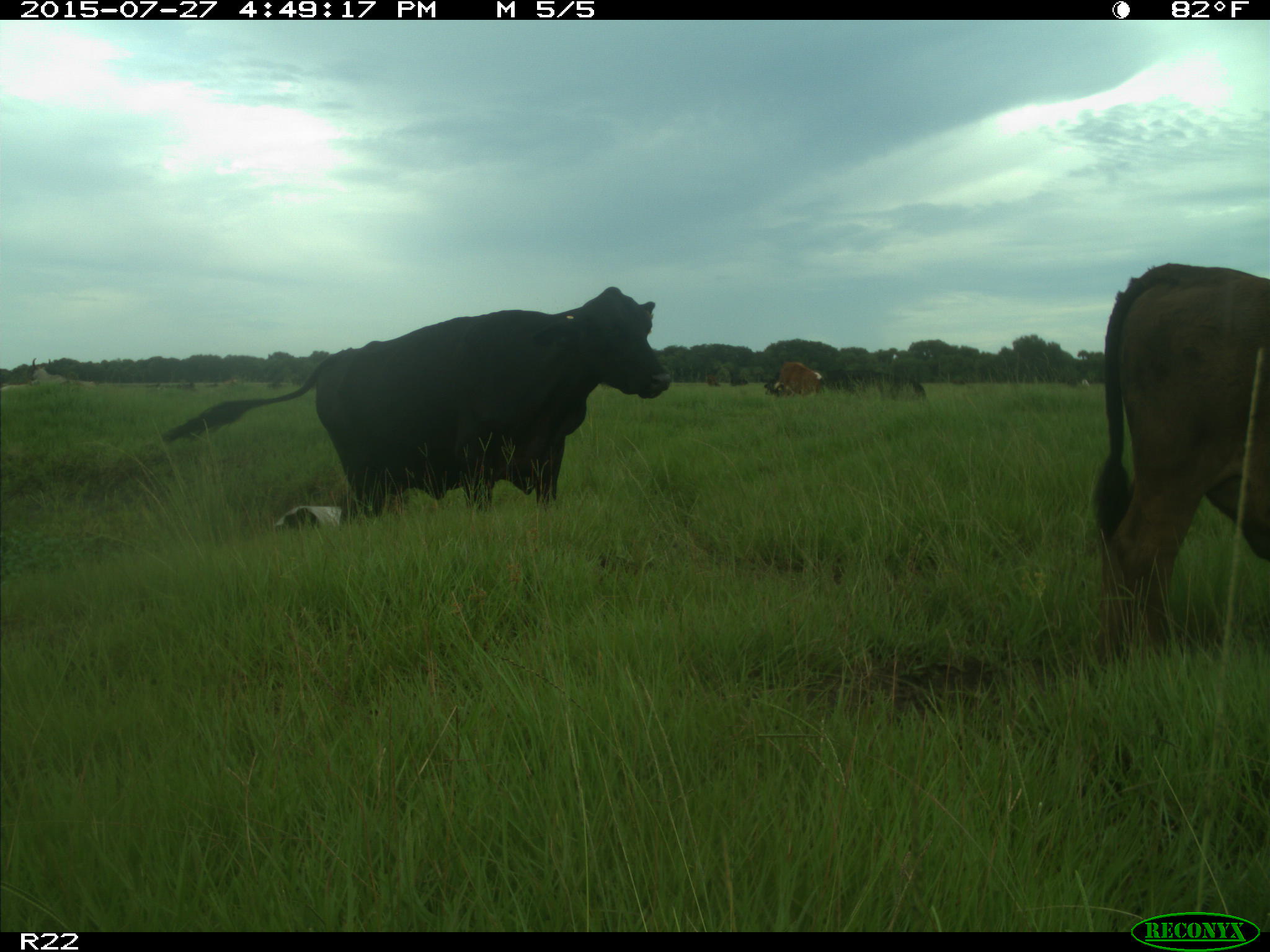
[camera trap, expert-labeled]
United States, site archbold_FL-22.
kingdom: Animalia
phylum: Chordata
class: Mammalia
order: Artiodactyla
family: Bovidae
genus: Bos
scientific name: Bos taurus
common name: domestic cow